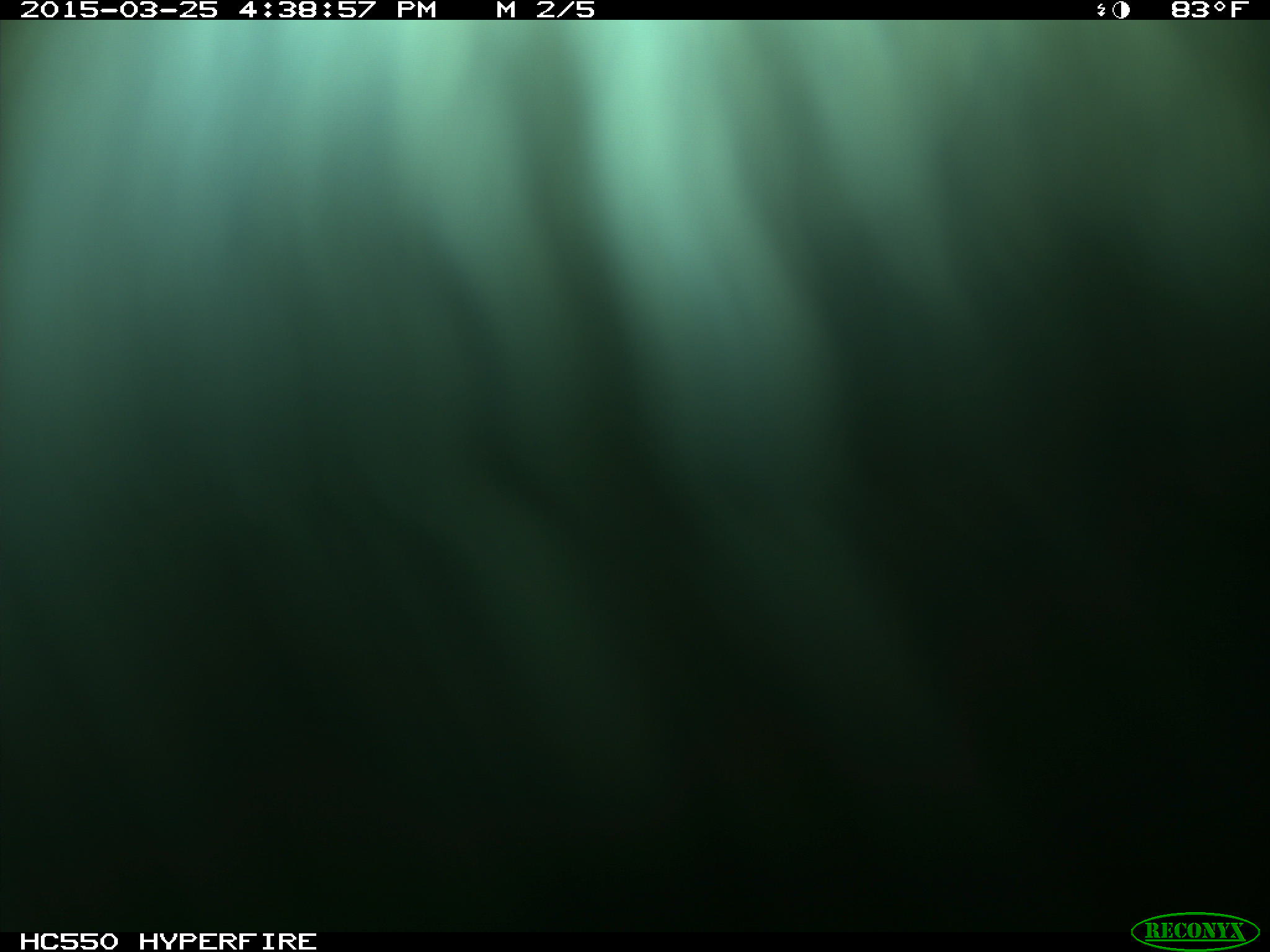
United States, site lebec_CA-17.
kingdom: Animalia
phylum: Chordata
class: Mammalia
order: Artiodactyla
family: Bovidae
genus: Bos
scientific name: Bos taurus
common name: domestic cow